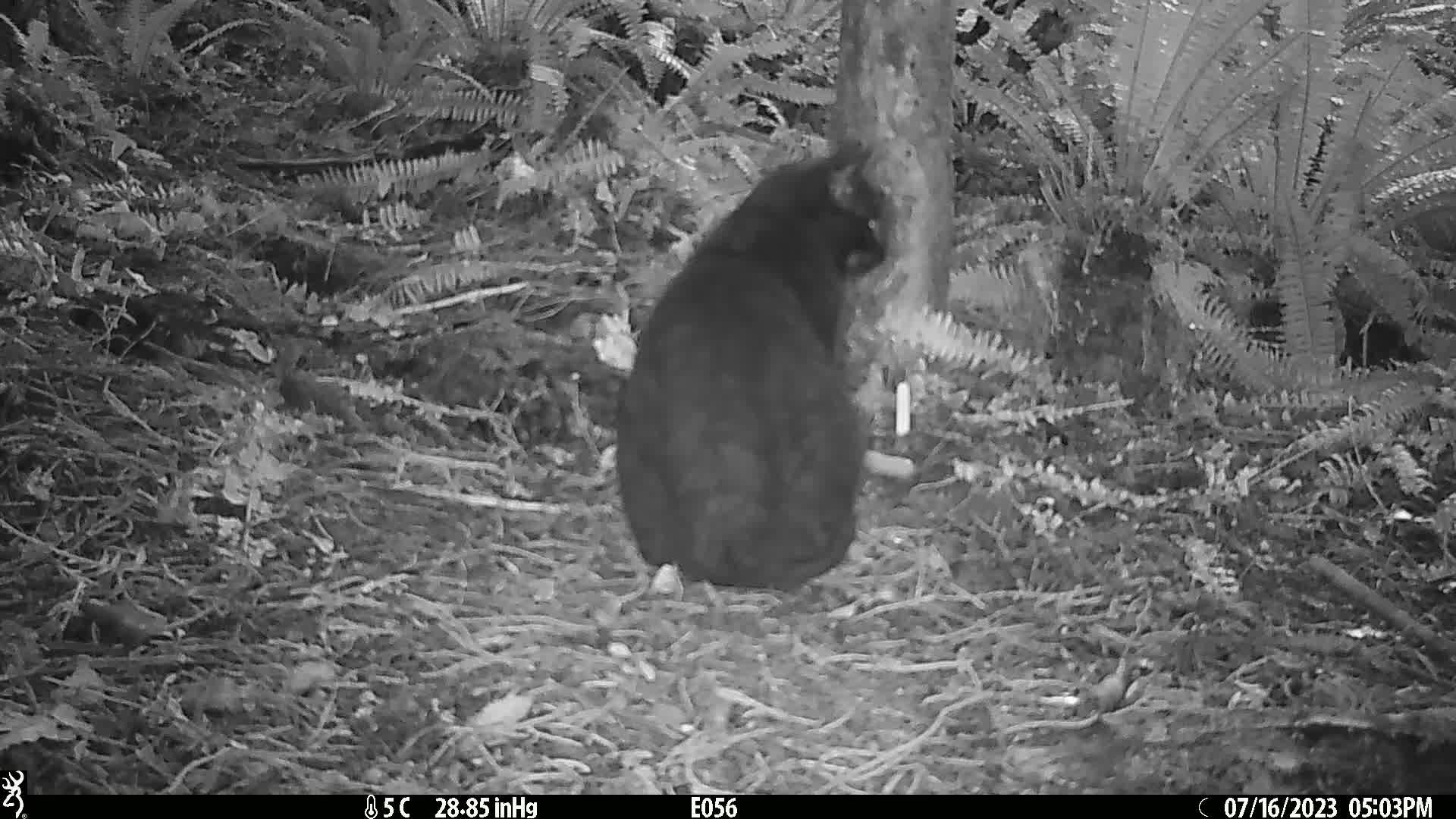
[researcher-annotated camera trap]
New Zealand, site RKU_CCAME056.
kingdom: Animalia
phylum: Chordata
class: Mammalia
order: Carnivora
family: Felidae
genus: Felis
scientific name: Felis catus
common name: domestic cat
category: cat